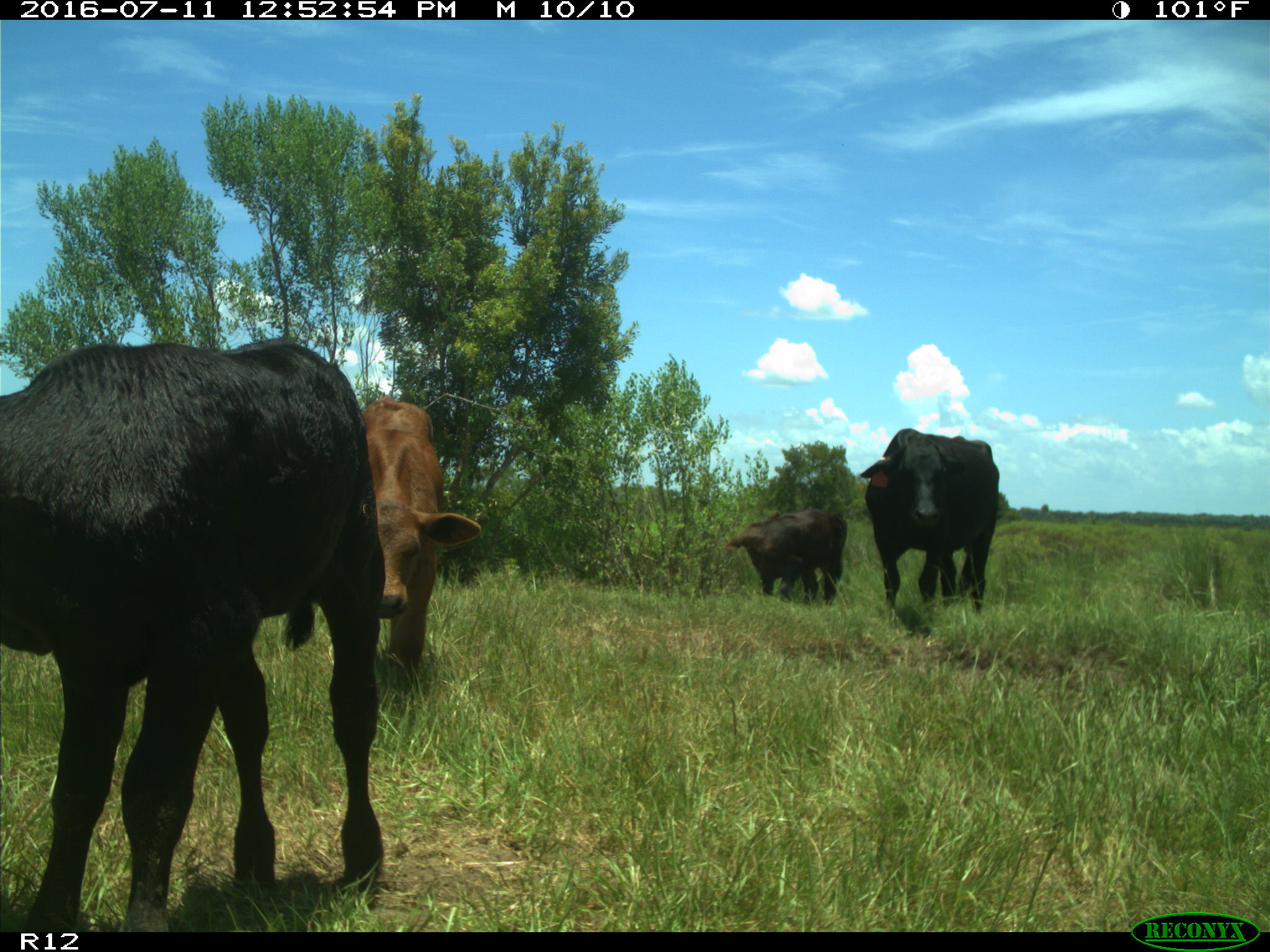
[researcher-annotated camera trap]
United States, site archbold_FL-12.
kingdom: Animalia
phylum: Chordata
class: Mammalia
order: Artiodactyla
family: Bovidae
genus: Bos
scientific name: Bos taurus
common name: domestic cow